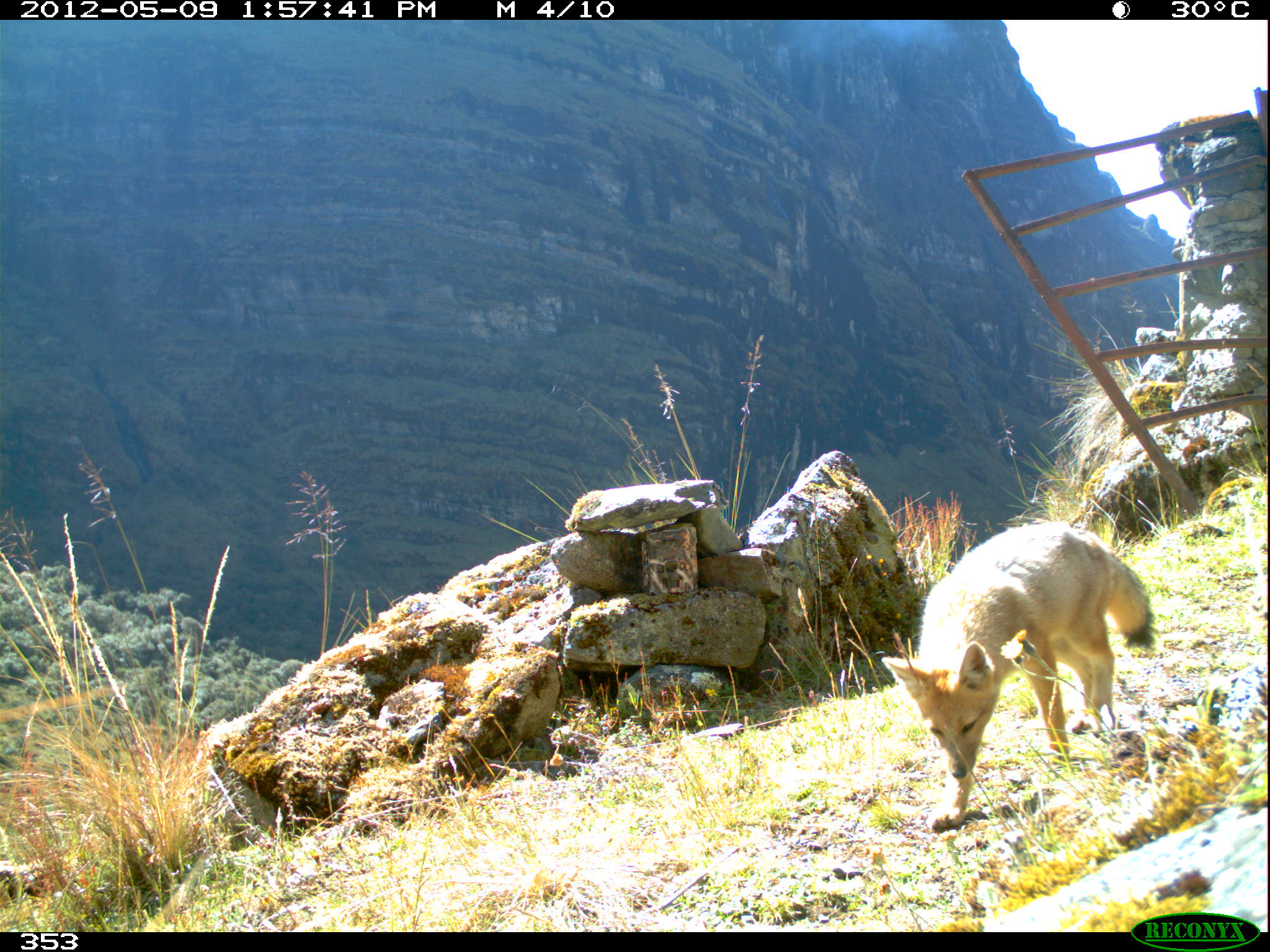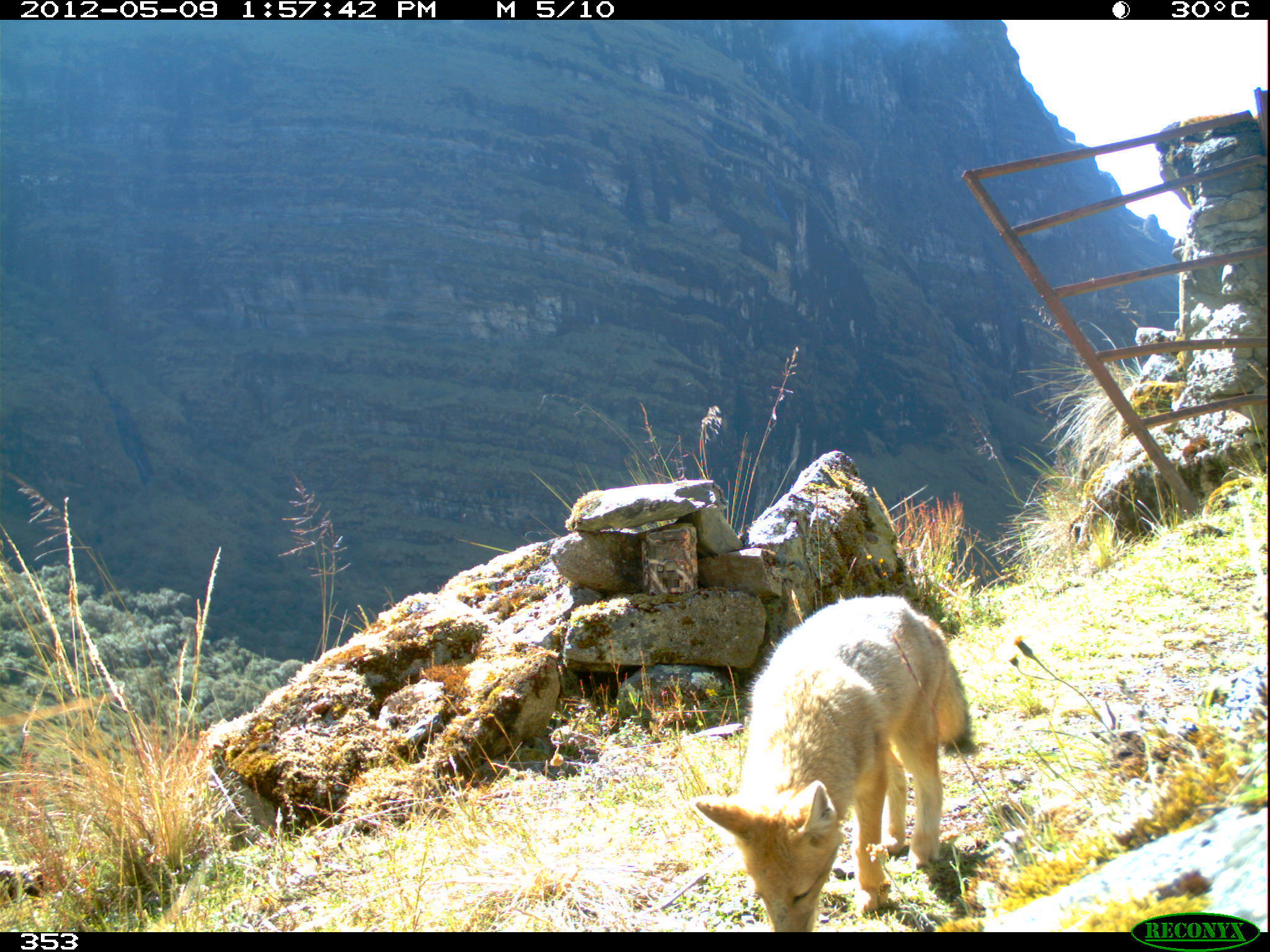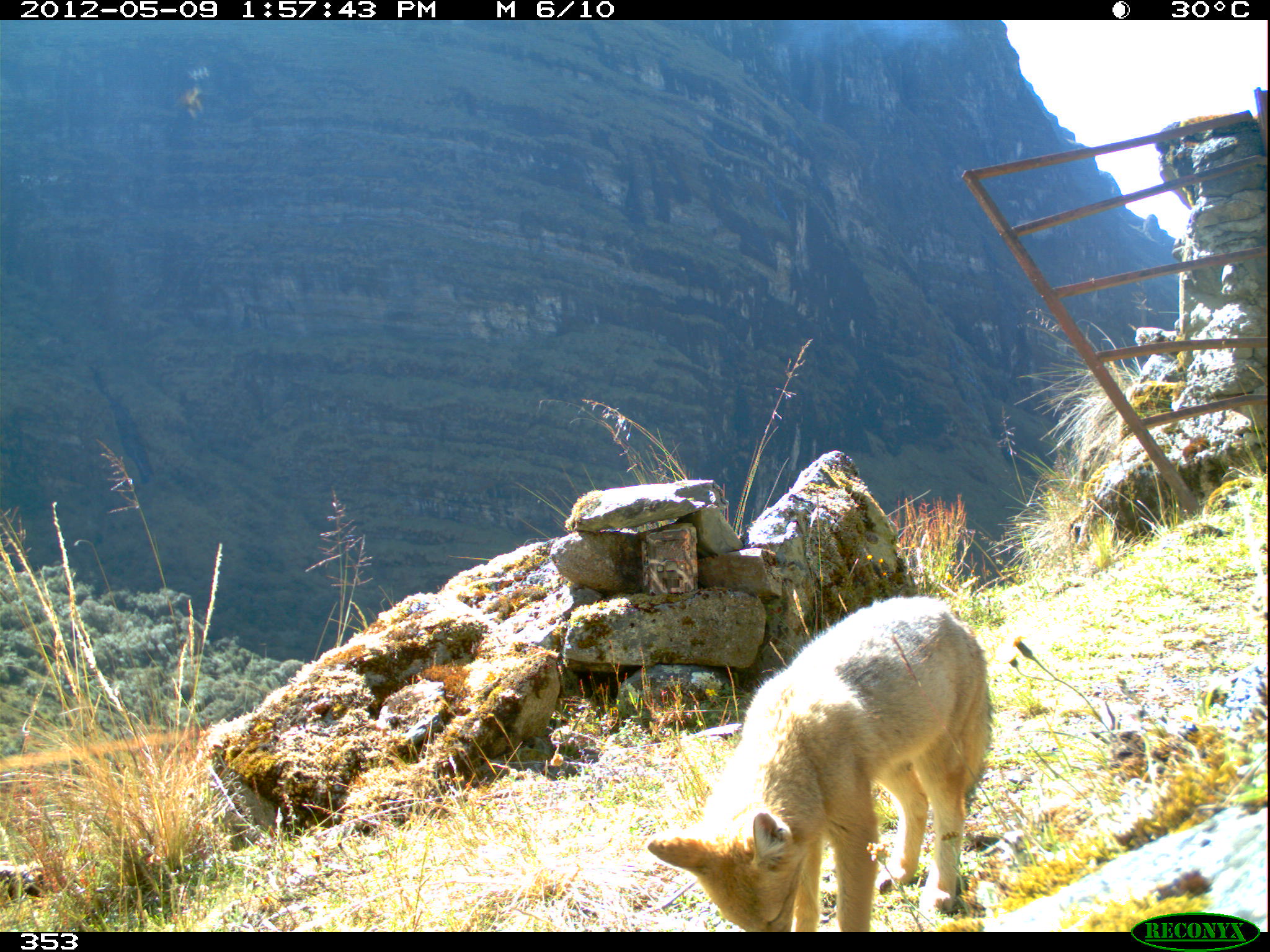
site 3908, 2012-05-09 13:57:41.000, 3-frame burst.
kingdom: Animalia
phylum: Chordata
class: Mammalia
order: Carnivora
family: Canidae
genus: Lycalopex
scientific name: Lycalopex culpaeus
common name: culpeo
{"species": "Lycalopex culpaeus (culpeo)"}